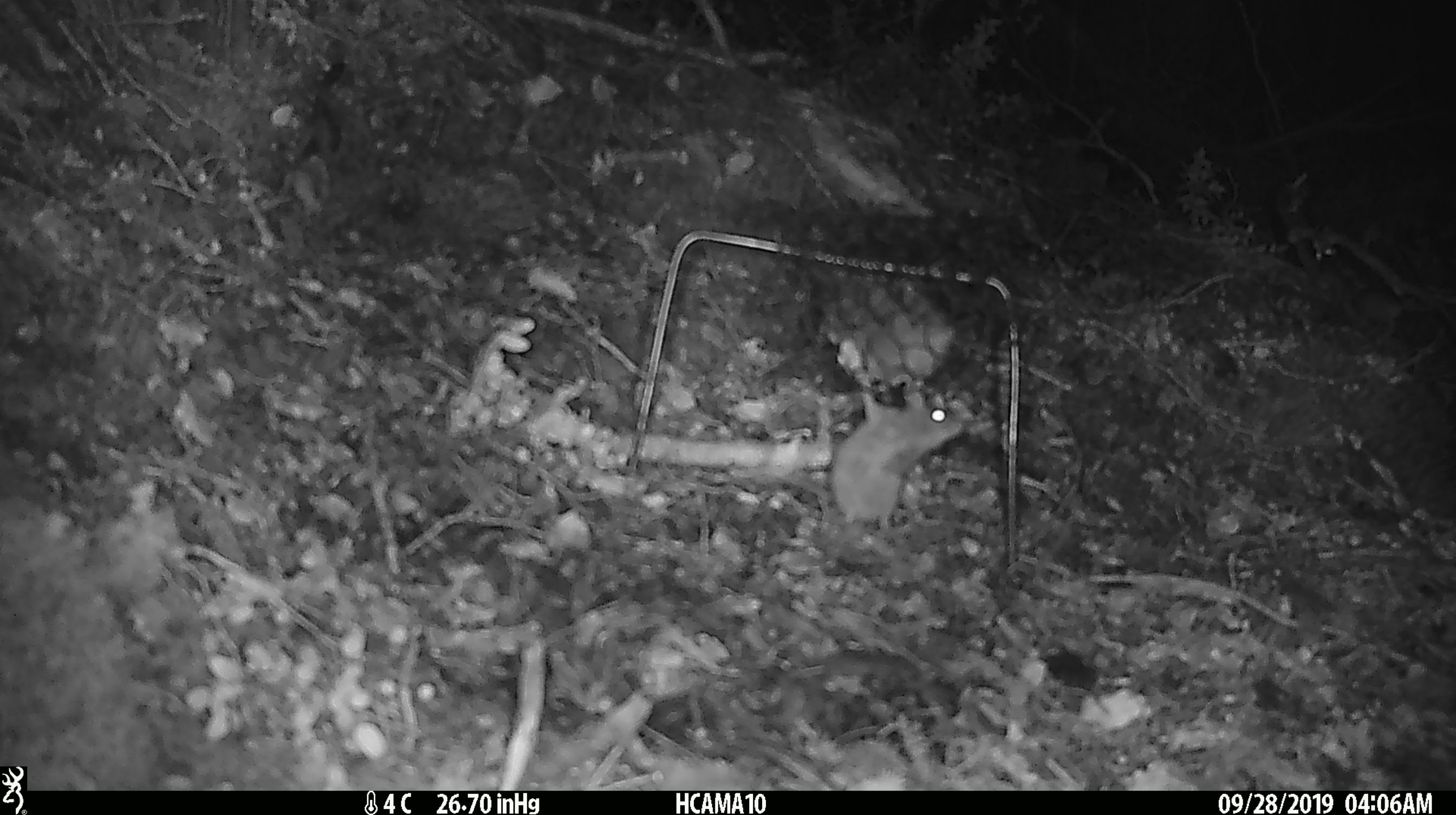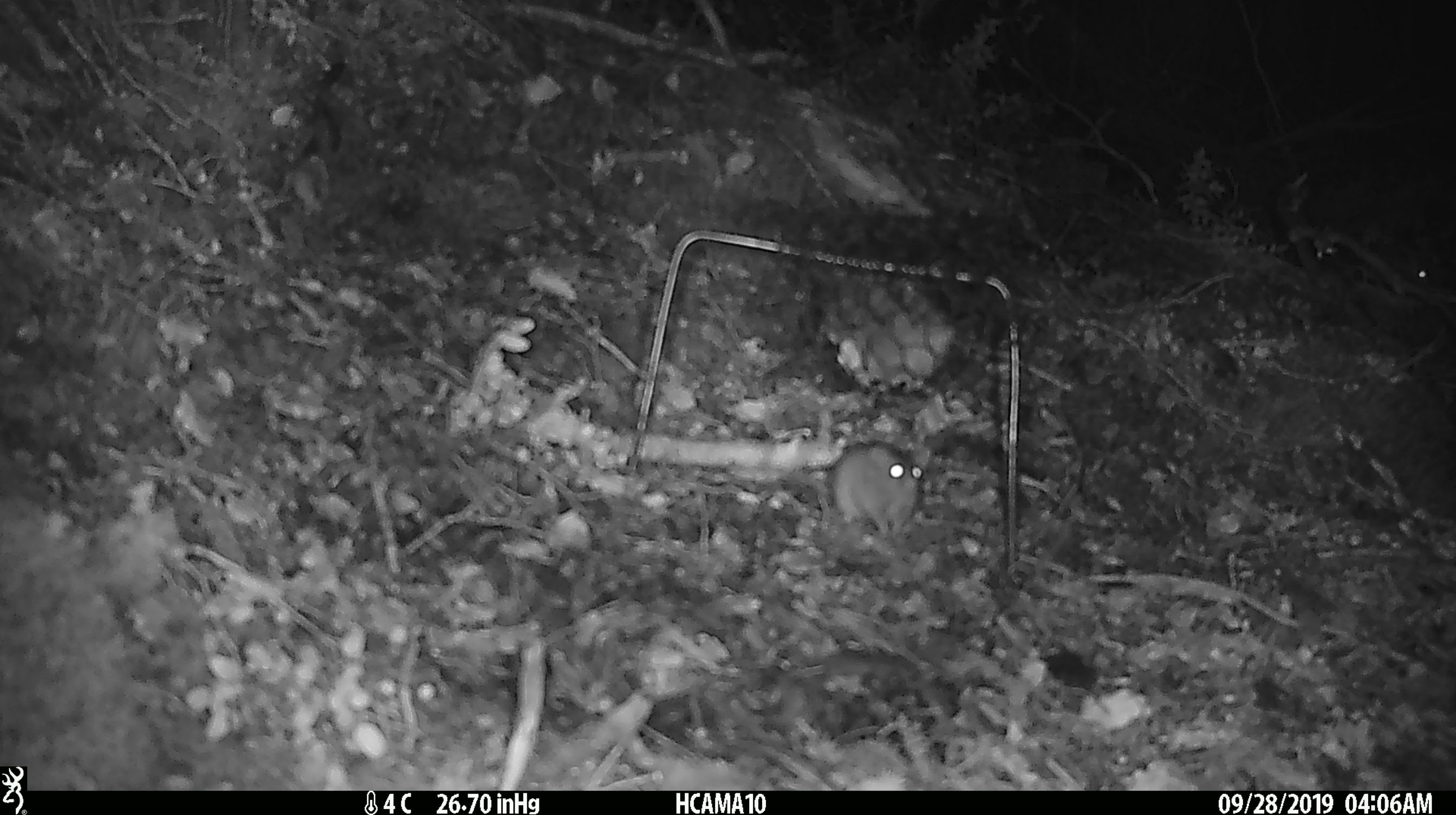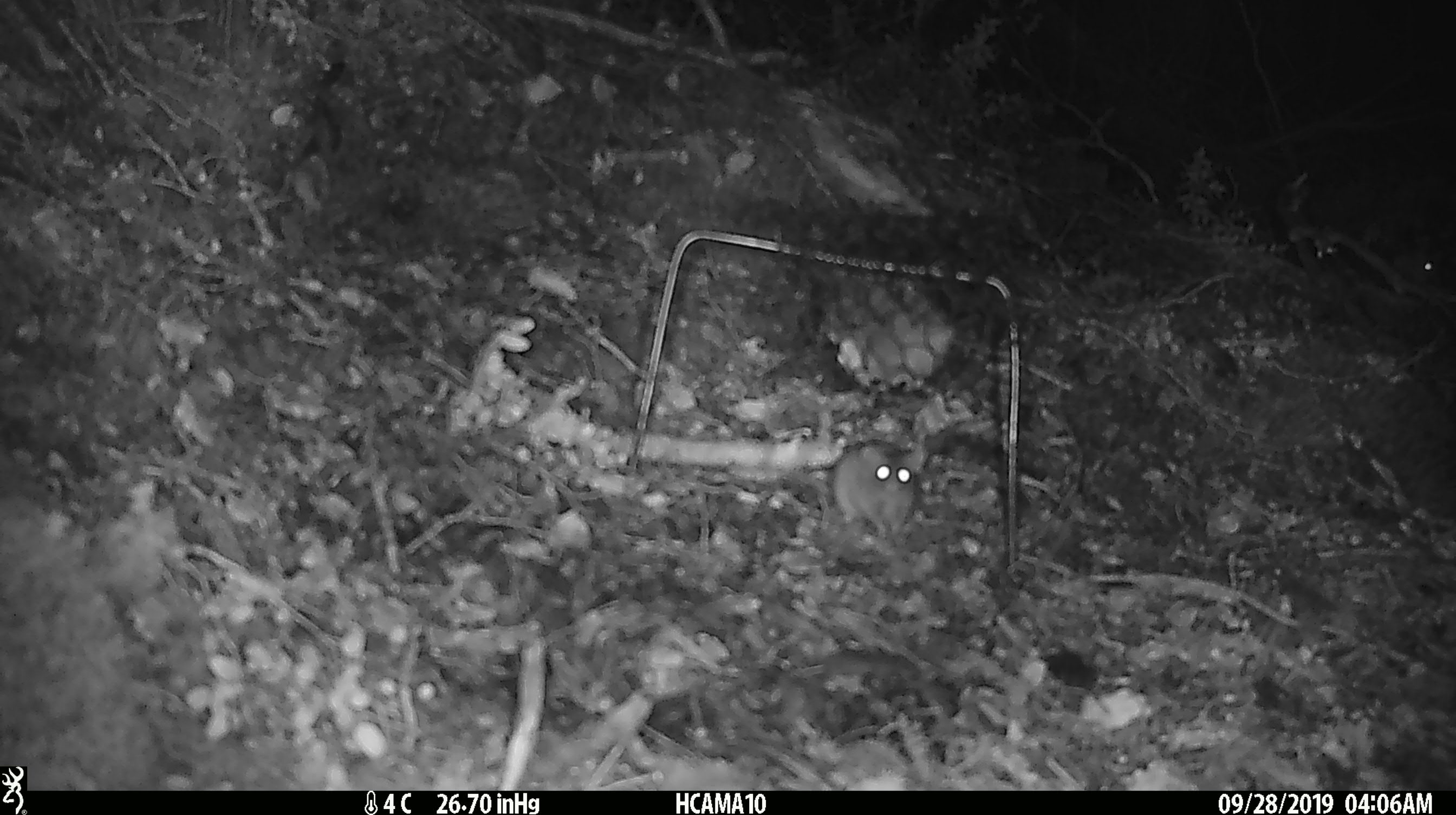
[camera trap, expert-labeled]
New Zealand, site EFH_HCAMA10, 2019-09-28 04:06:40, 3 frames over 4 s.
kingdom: Animalia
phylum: Chordata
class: Mammalia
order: Rodentia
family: Muridae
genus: Mus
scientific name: Mus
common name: mouse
Mouse (Mus).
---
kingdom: Animalia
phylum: Chordata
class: Mammalia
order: Rodentia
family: Muridae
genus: Rattus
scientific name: Rattus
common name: rat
Rat (Rattus).